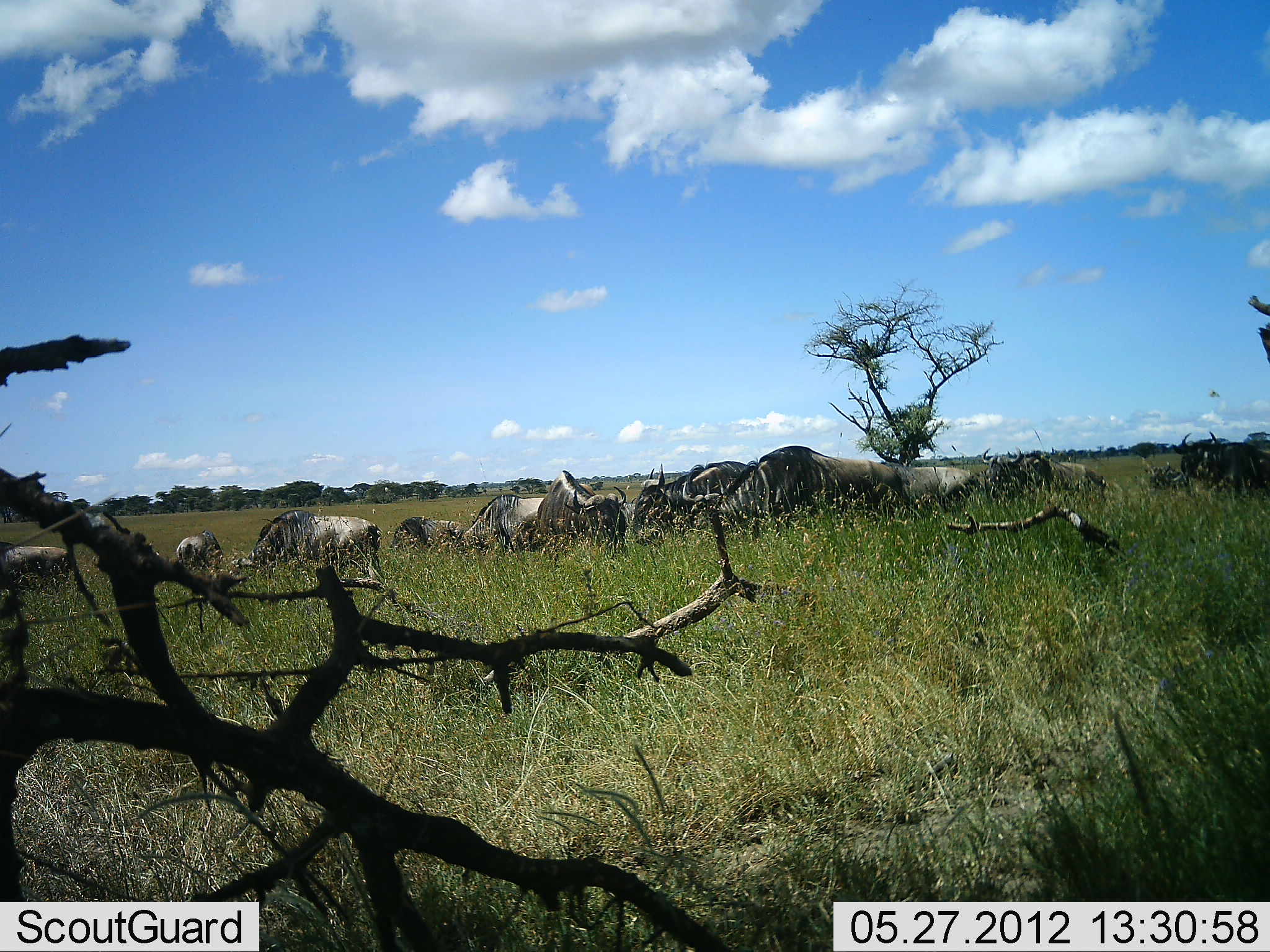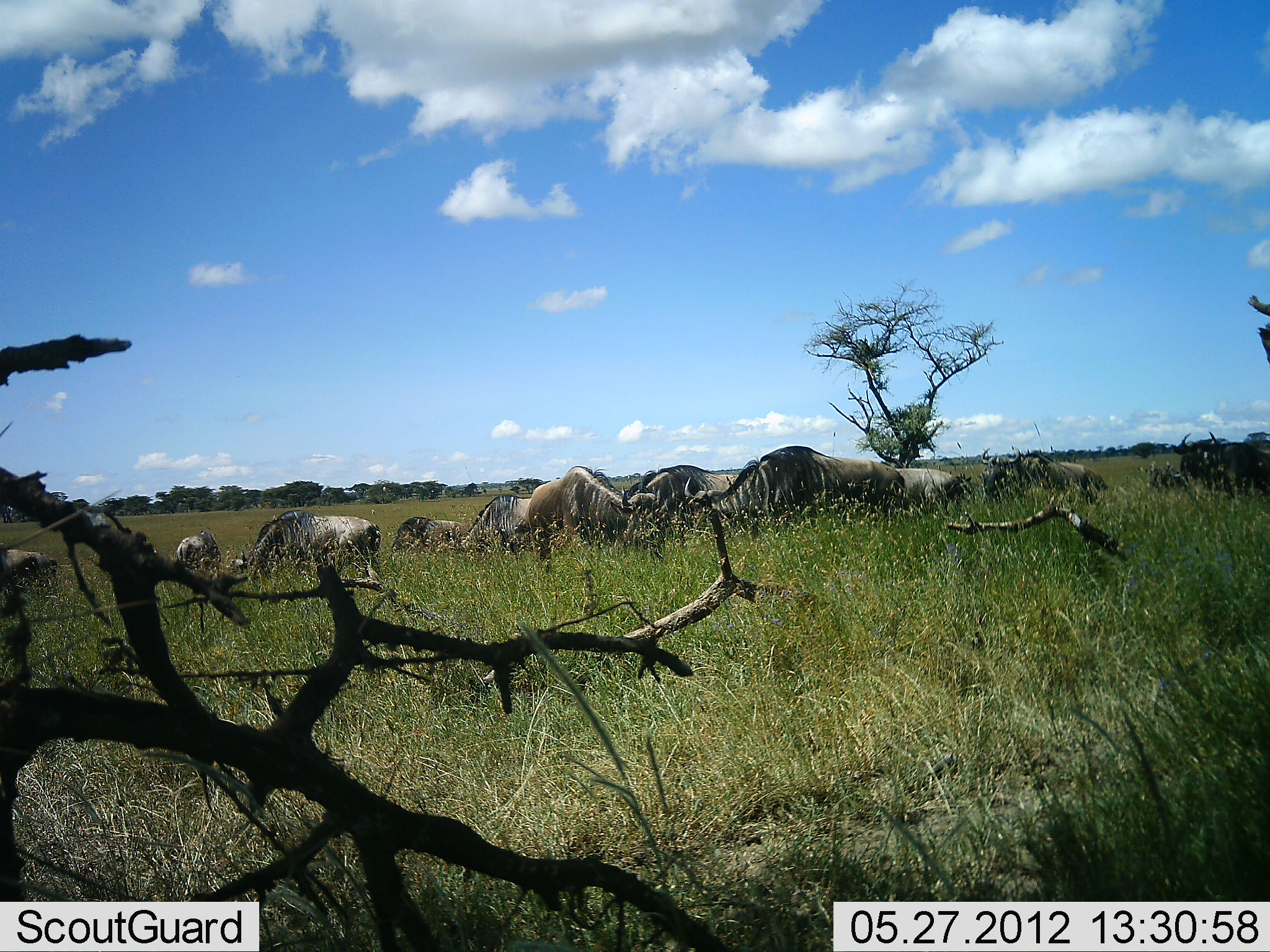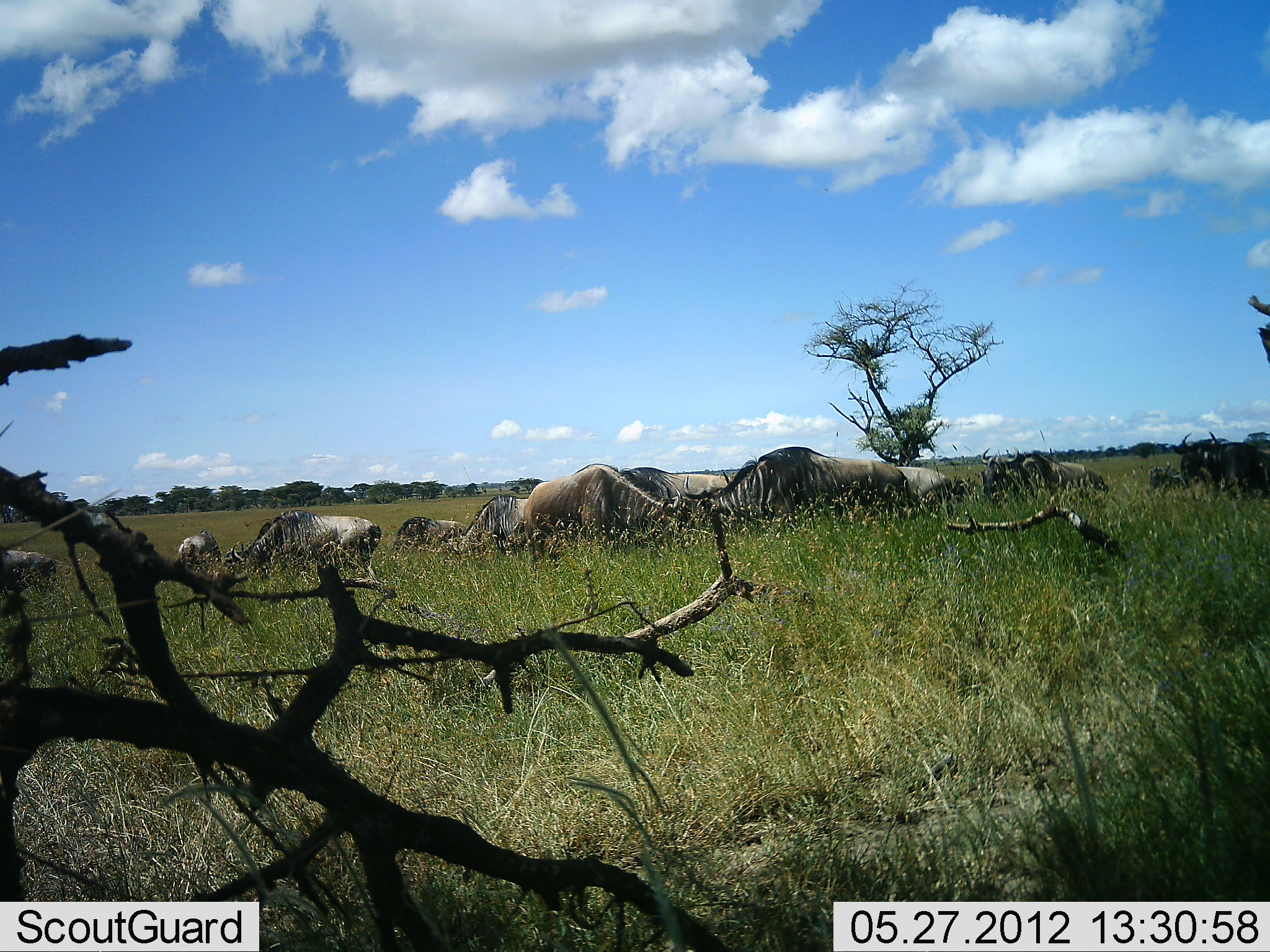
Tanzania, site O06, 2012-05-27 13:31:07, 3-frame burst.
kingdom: Animalia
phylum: Chordata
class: Mammalia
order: Artiodactyla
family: Bovidae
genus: Connochaetes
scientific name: Connochaetes taurinus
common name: blue wildebeest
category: wildebeest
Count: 11-50.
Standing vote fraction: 56%.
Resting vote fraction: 12%.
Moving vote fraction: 25%.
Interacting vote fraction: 25%.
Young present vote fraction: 0%.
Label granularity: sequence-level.